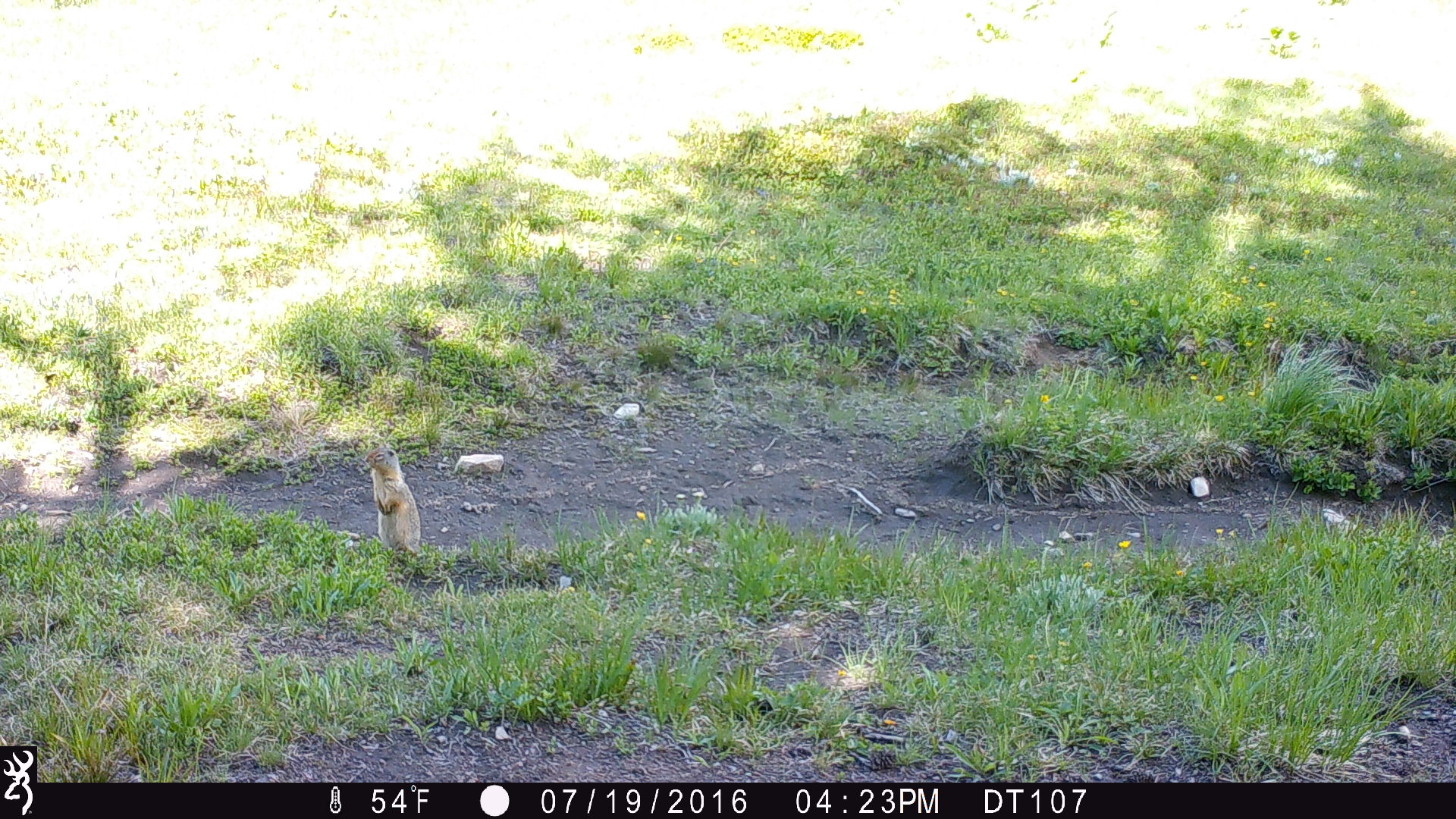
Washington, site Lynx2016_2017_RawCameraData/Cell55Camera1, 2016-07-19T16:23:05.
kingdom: Animalia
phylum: Chordata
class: Mammalia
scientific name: Mammalia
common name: small mammal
Small mammal (Mammalia). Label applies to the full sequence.